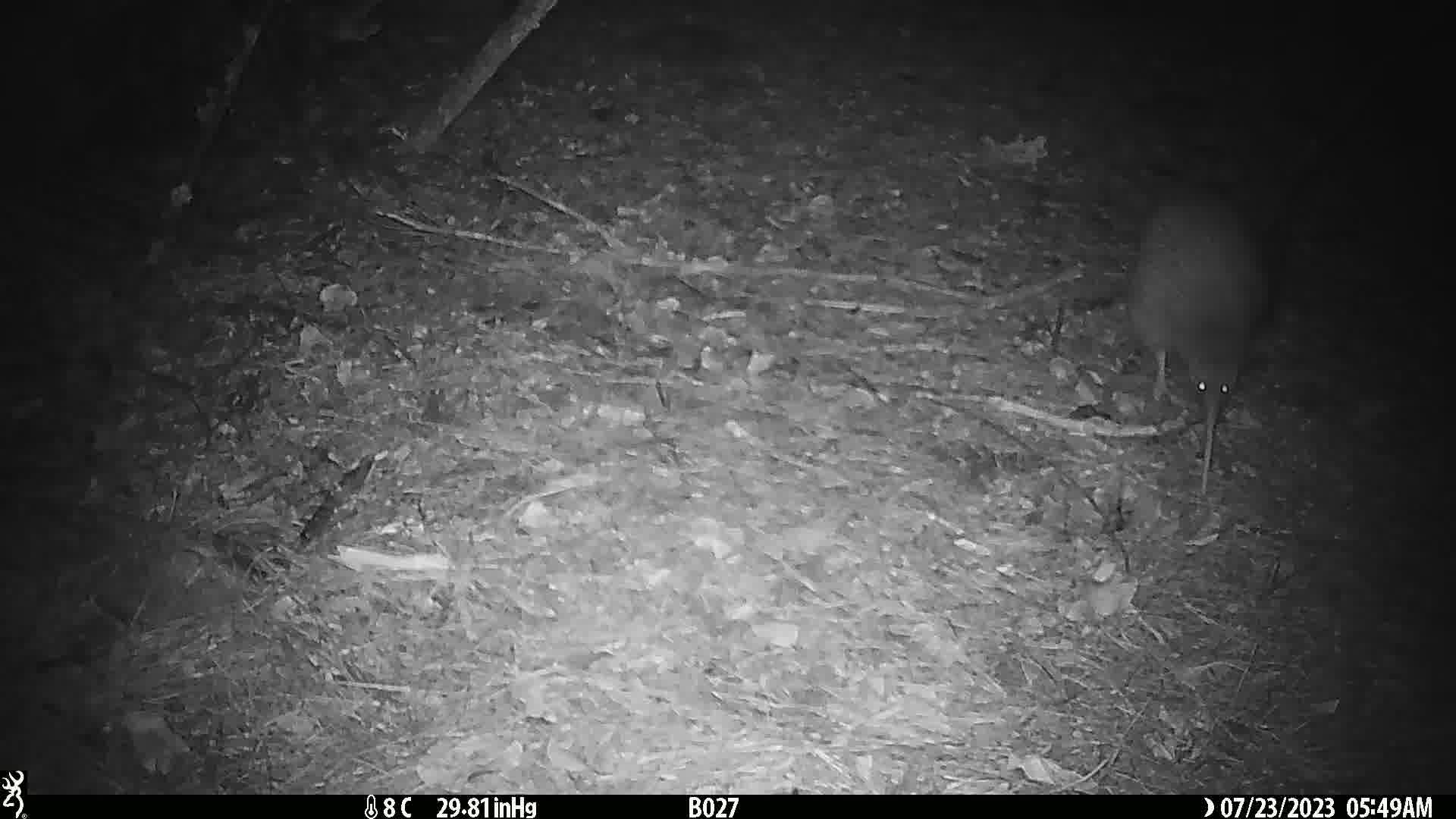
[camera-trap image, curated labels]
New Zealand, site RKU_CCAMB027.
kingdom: Animalia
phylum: Chordata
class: Aves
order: Apterygiformes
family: Apterygidae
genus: Apteryx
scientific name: Apteryx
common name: kiwi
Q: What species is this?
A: Kiwi (Apteryx).